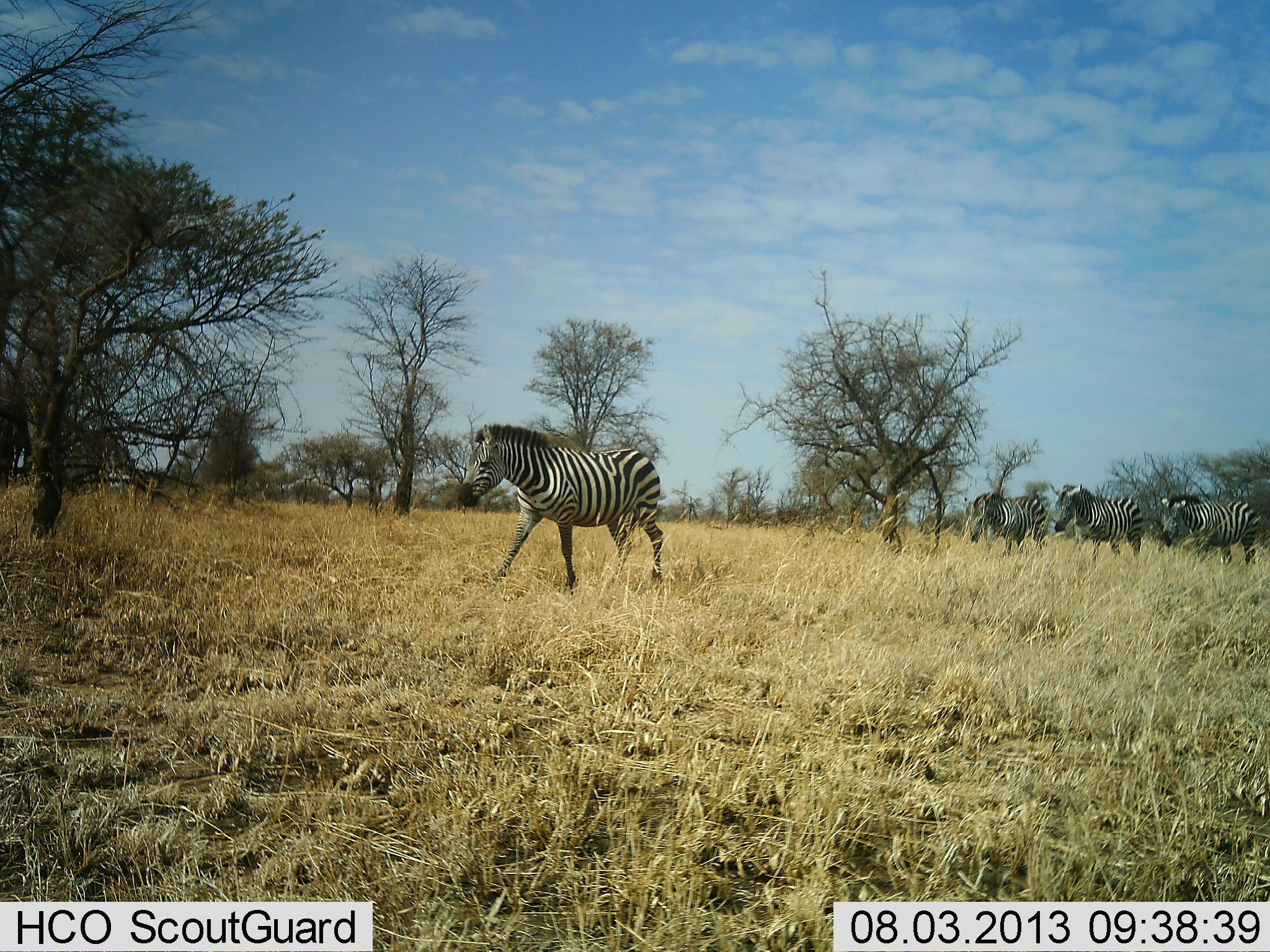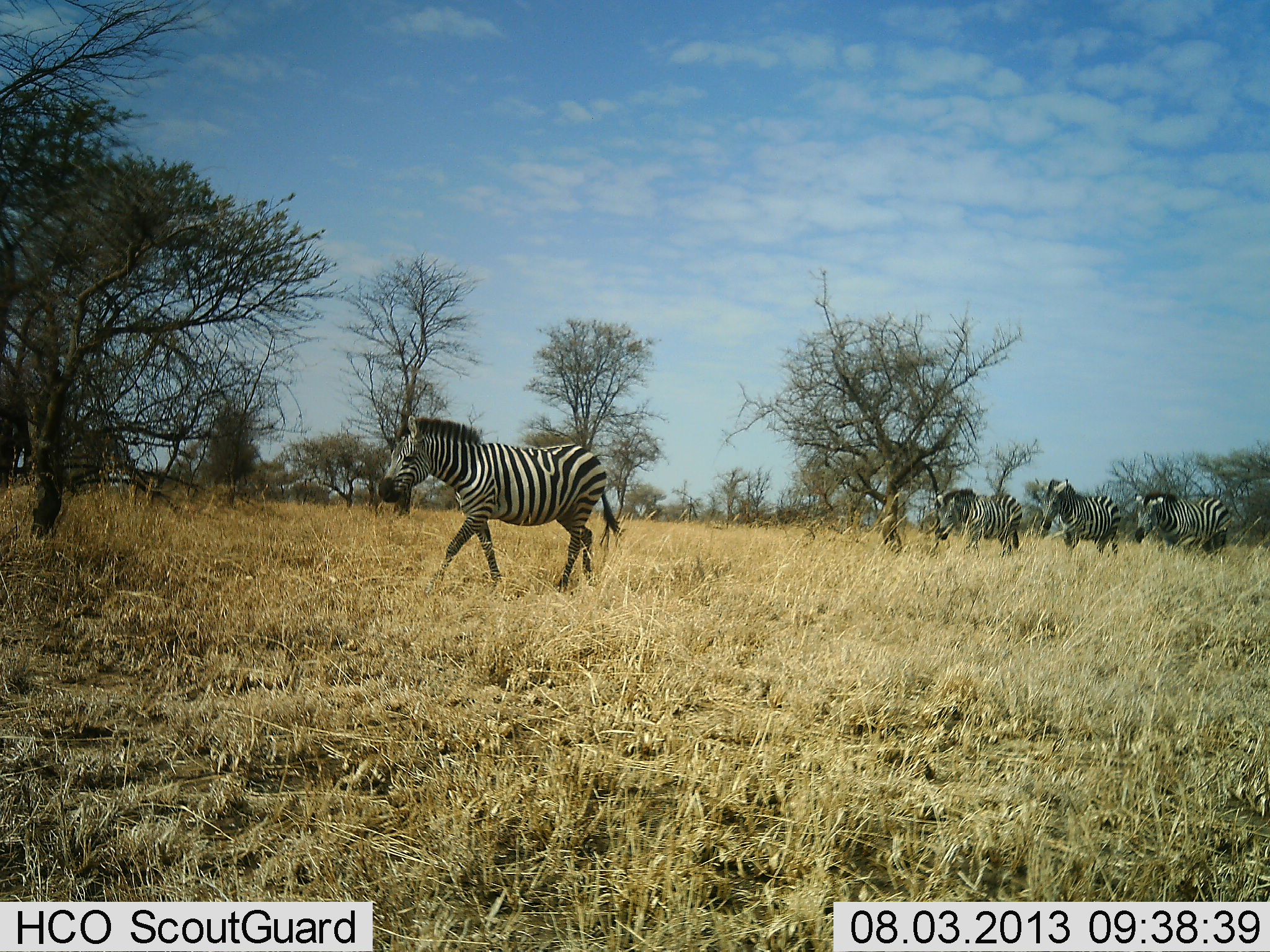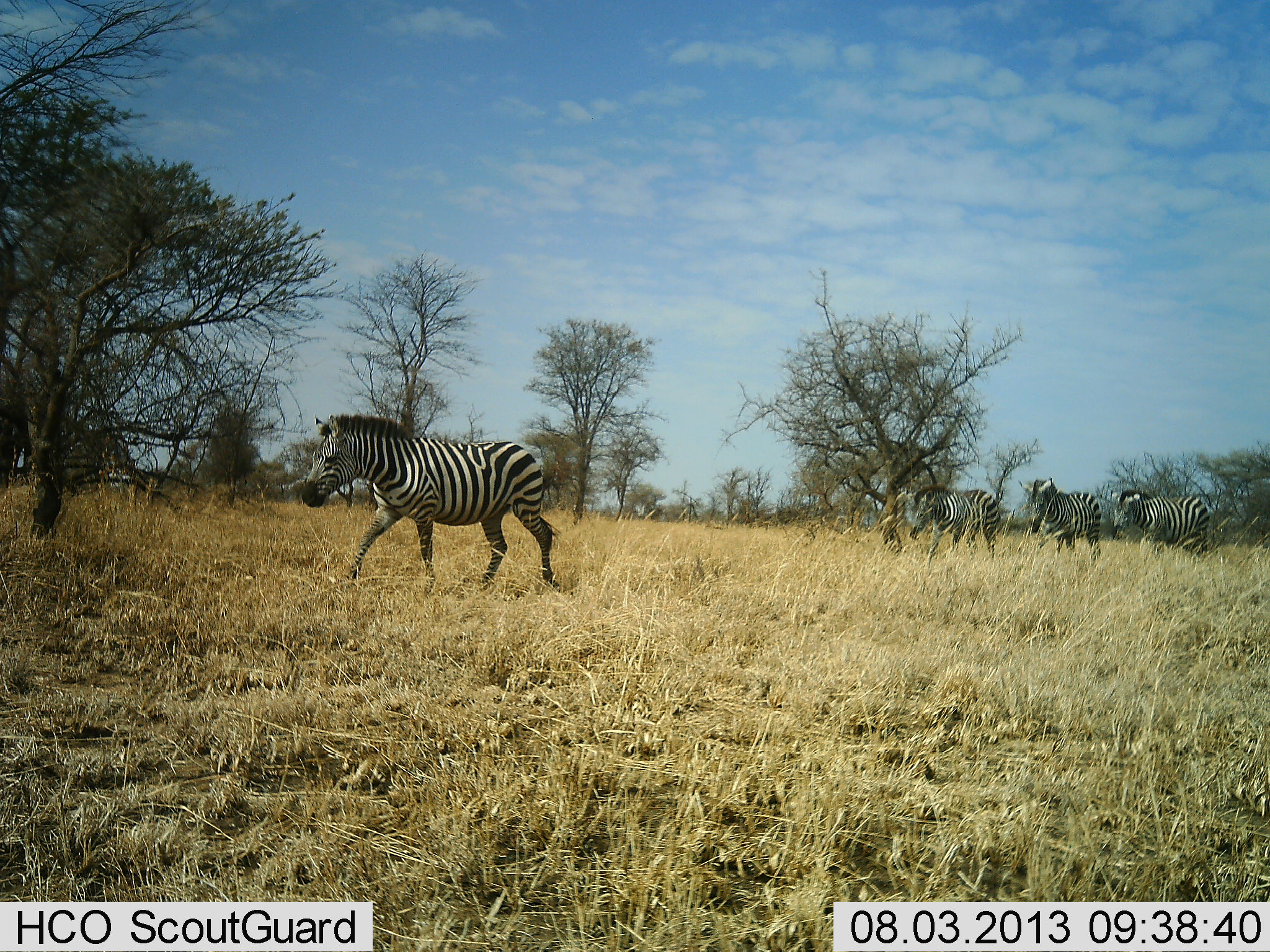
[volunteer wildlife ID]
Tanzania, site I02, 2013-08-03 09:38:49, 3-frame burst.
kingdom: Animalia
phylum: Chordata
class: Mammalia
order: Perissodactyla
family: Equidae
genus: Equus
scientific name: Equus quagga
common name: plains zebra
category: zebra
Zebra (plains zebra) (Equus quagga), count 4. Behavior (volunteer vote fractions): standing 7%, resting 0%, moving 100%, interacting 0%. Young present (vote fraction): 0%. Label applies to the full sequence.